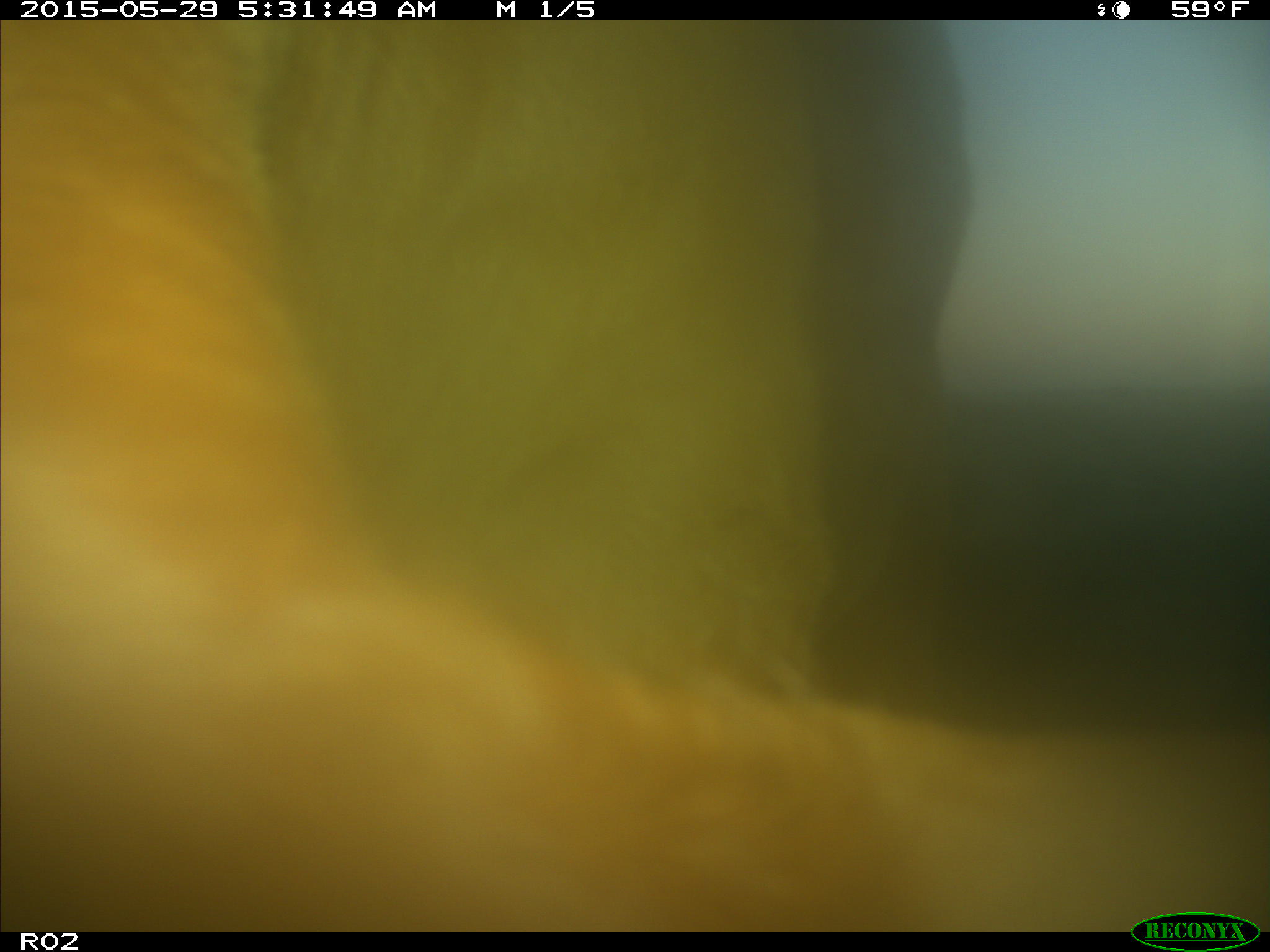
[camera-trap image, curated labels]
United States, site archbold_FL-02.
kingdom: Animalia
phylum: Chordata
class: Mammalia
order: Artiodactyla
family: Bovidae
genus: Bos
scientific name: Bos taurus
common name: domestic cow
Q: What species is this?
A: Bos taurus (domestic cow).